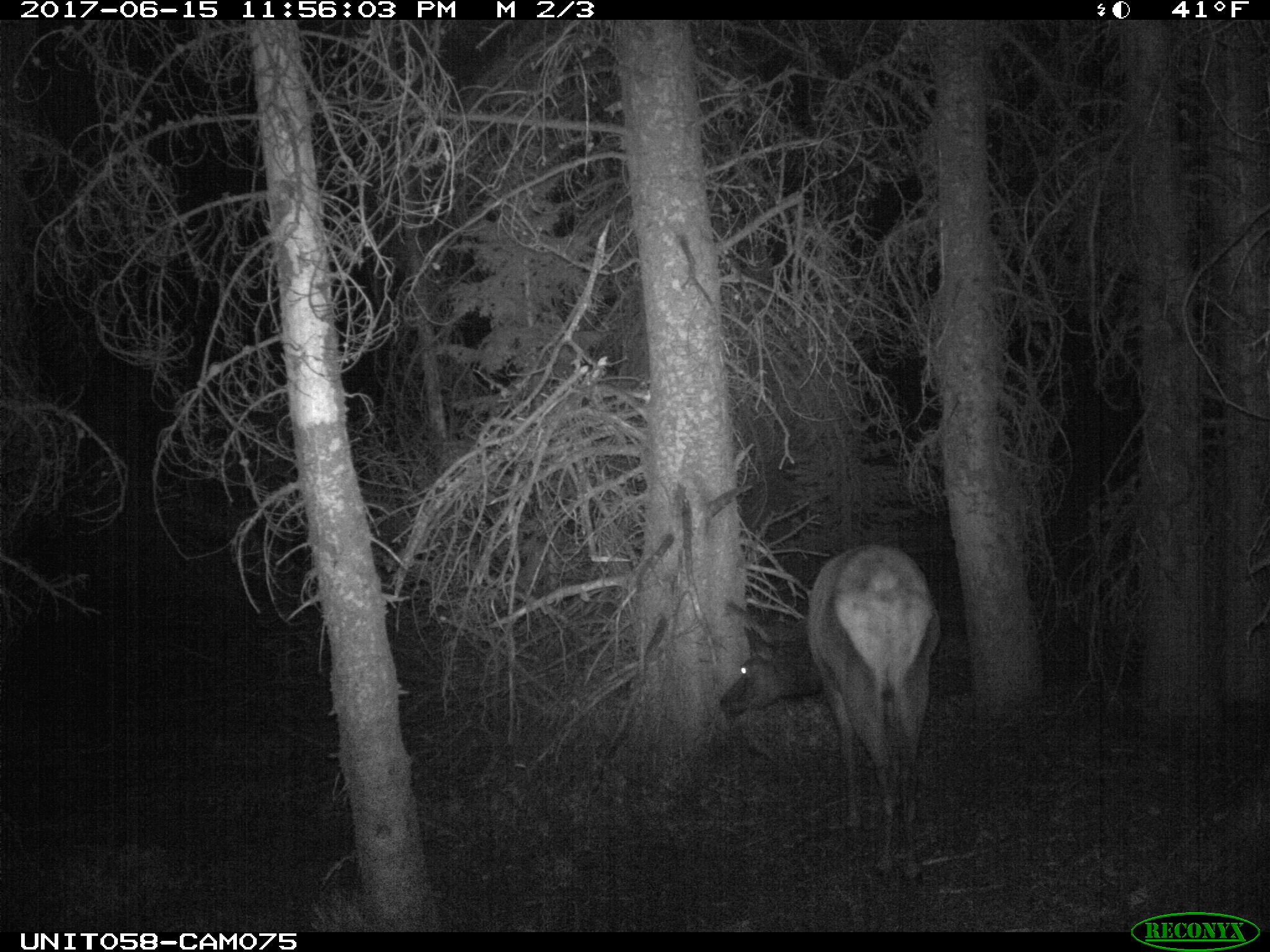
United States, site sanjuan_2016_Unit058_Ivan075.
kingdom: Animalia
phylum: Chordata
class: Mammalia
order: Artiodactyla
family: Cervidae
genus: Cervus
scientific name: Cervus elaphus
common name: red deer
Cervus elaphus (red deer).